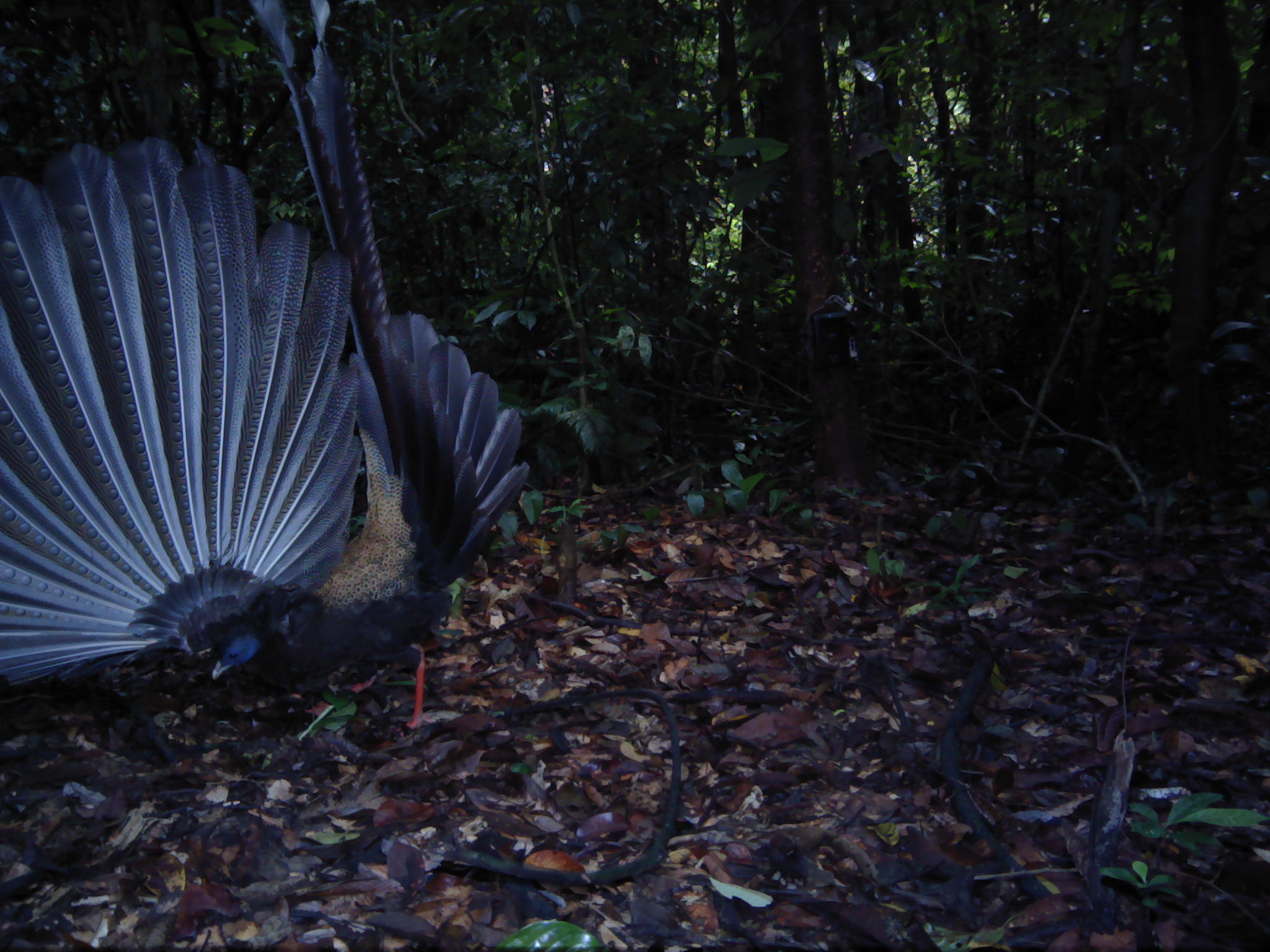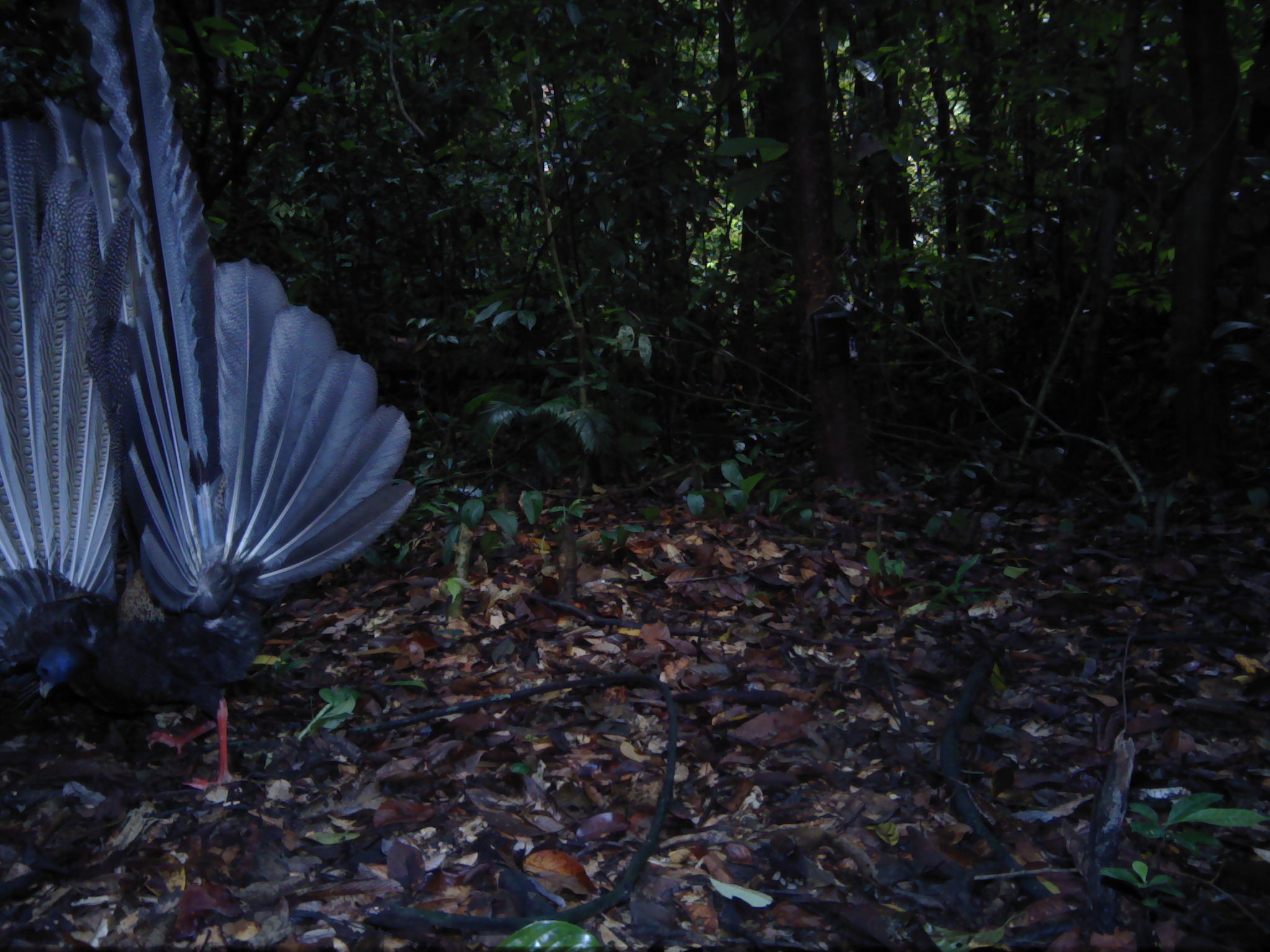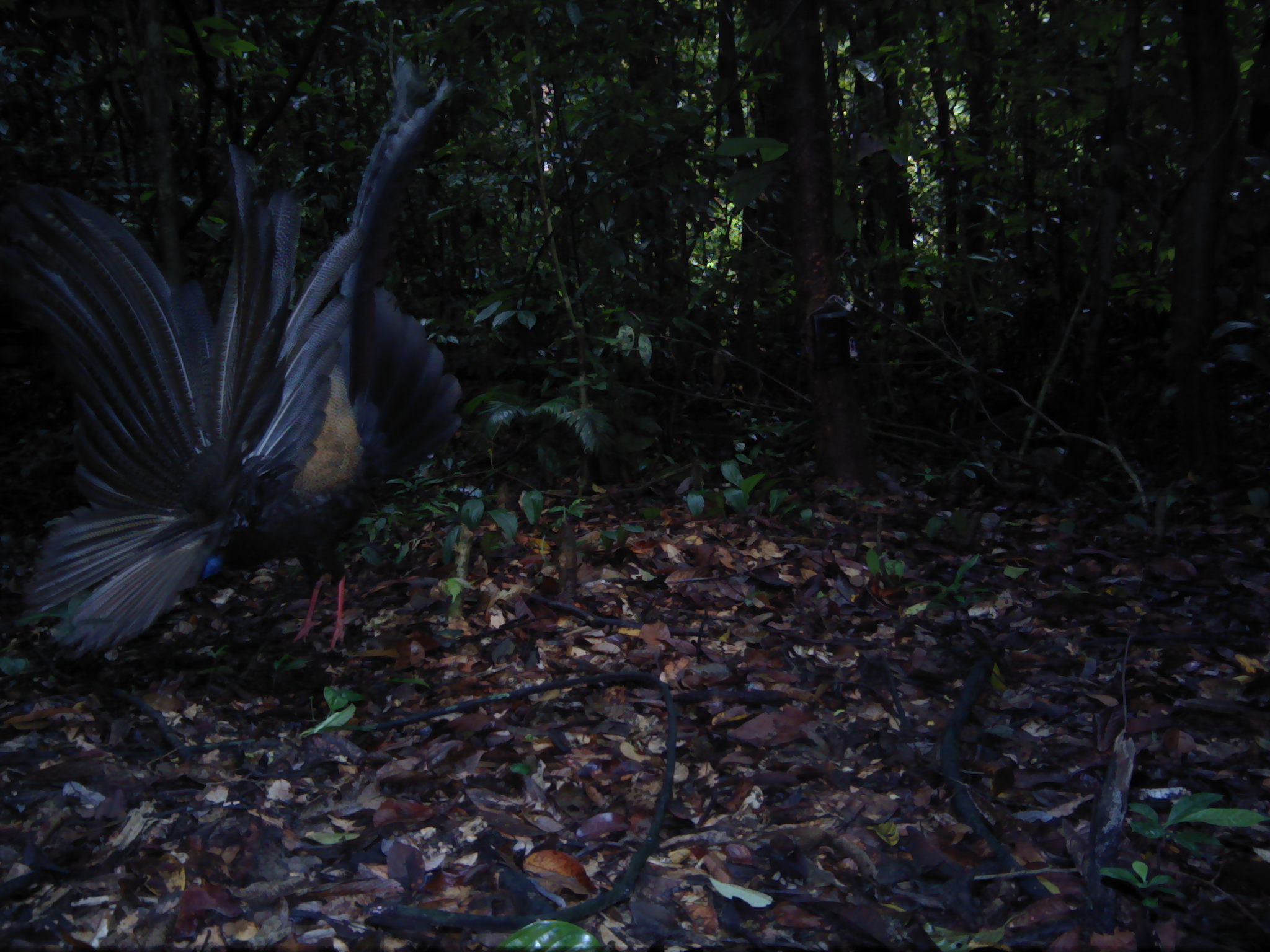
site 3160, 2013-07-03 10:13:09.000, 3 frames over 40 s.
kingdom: Animalia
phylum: Chordata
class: Aves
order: Galliformes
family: Phasianidae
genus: Argusianus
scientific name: Argusianus argus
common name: great argus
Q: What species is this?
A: Argusianus argus (great argus).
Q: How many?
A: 1.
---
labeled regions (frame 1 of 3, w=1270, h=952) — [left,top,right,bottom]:
argusianus argus: [0,0,531,752]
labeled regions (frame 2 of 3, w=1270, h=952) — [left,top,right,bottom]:
argusianus argus: [0,0,416,806]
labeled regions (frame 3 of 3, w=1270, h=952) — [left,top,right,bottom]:
argusianus argus: [0,53,462,656]